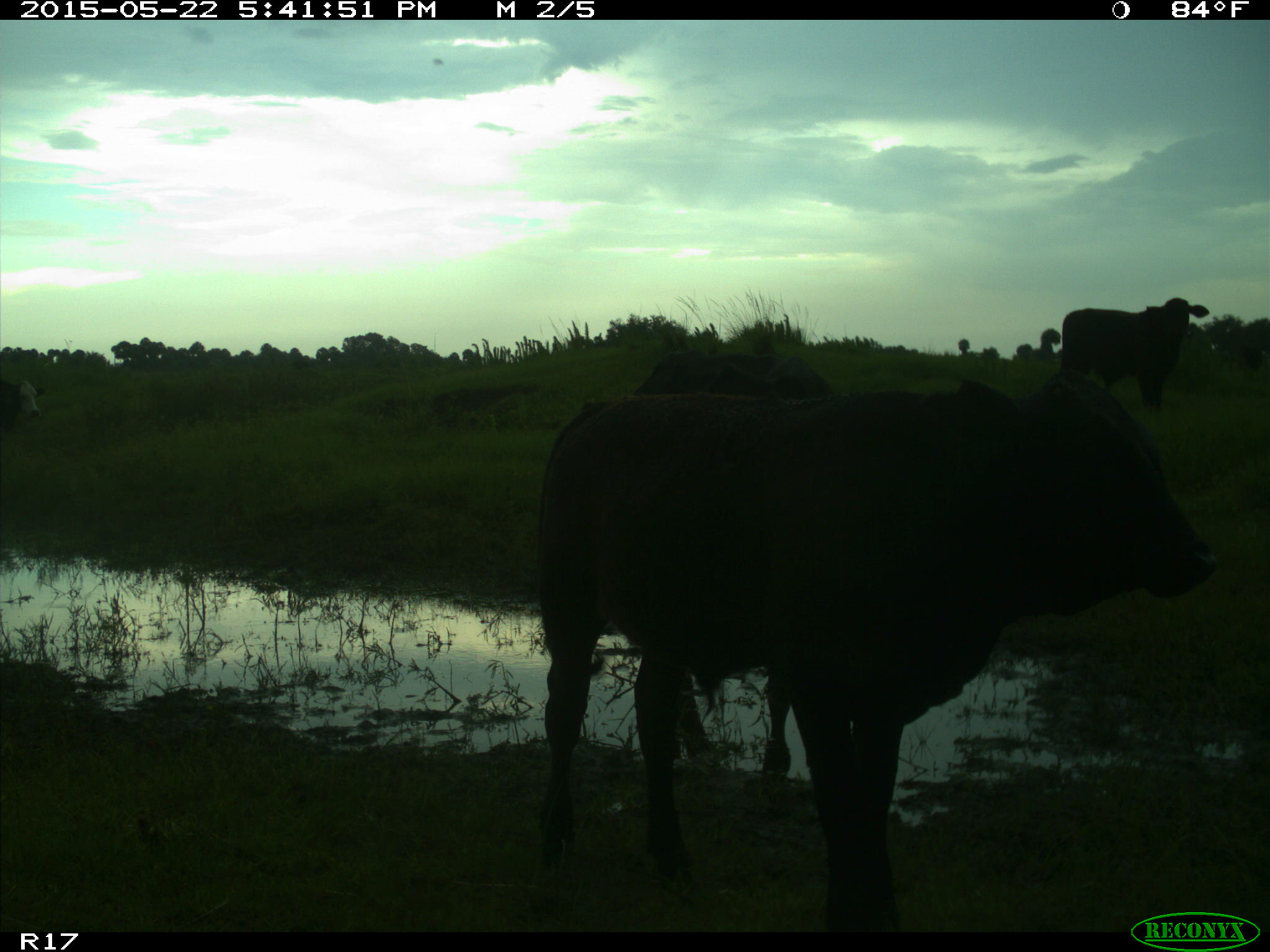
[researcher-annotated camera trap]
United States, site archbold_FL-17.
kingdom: Animalia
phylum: Chordata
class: Mammalia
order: Artiodactyla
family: Bovidae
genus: Bos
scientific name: Bos taurus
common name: domestic cow